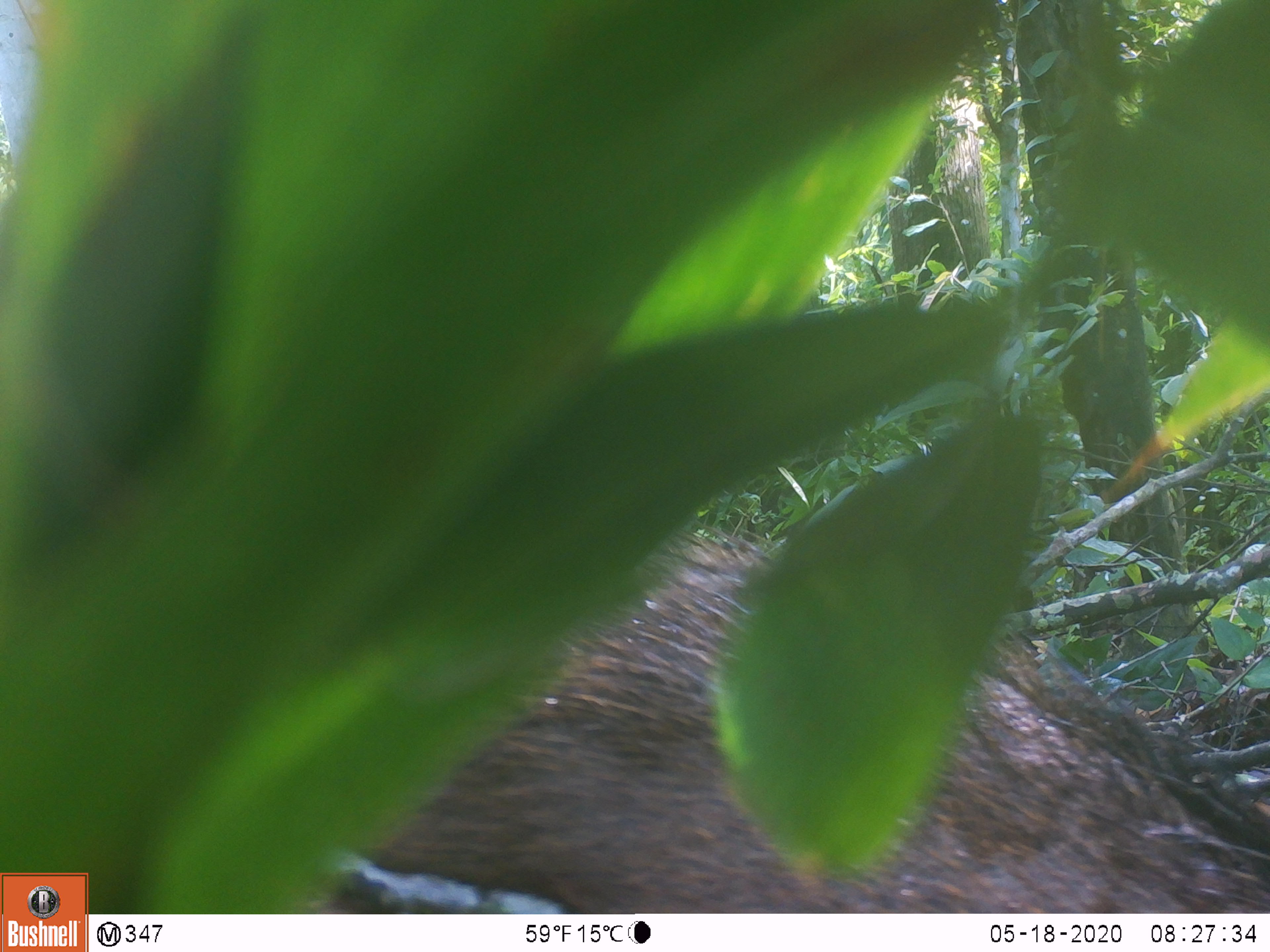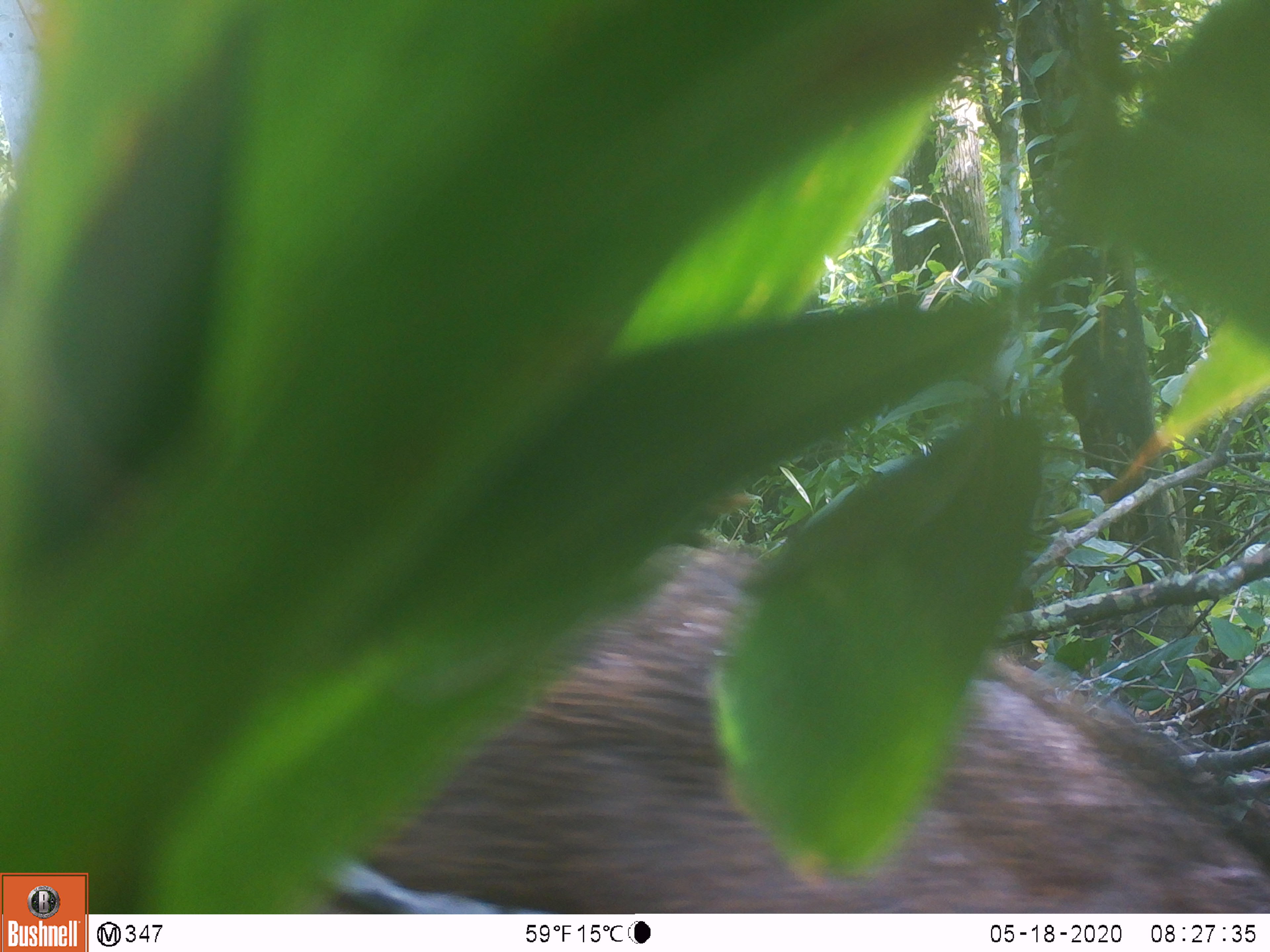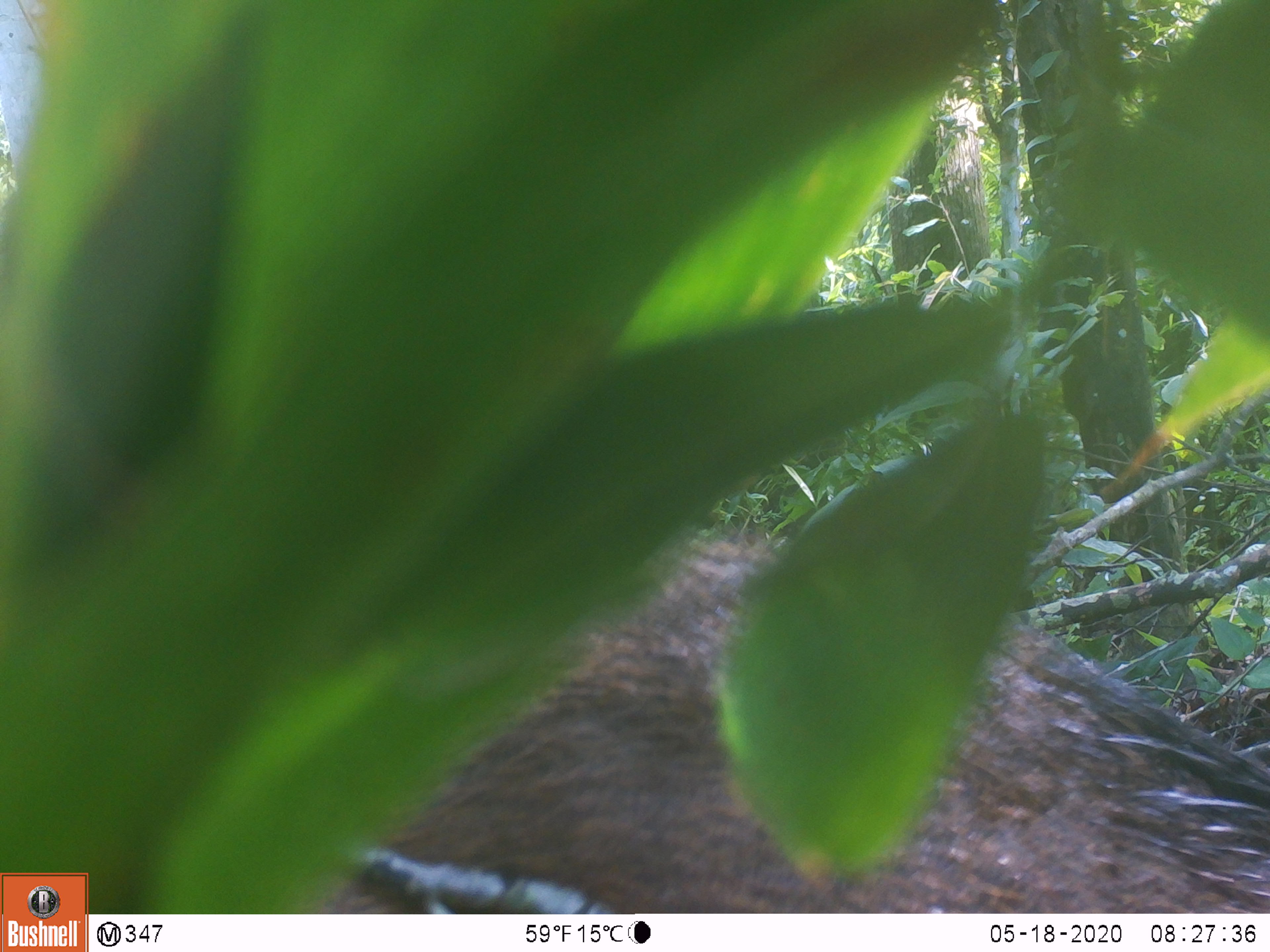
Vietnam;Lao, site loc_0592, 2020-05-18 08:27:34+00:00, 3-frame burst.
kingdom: Animalia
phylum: Chordata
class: Mammalia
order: Artiodactyla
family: Suidae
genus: Sus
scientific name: Sus scrofa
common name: eurasian wild pig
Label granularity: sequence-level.